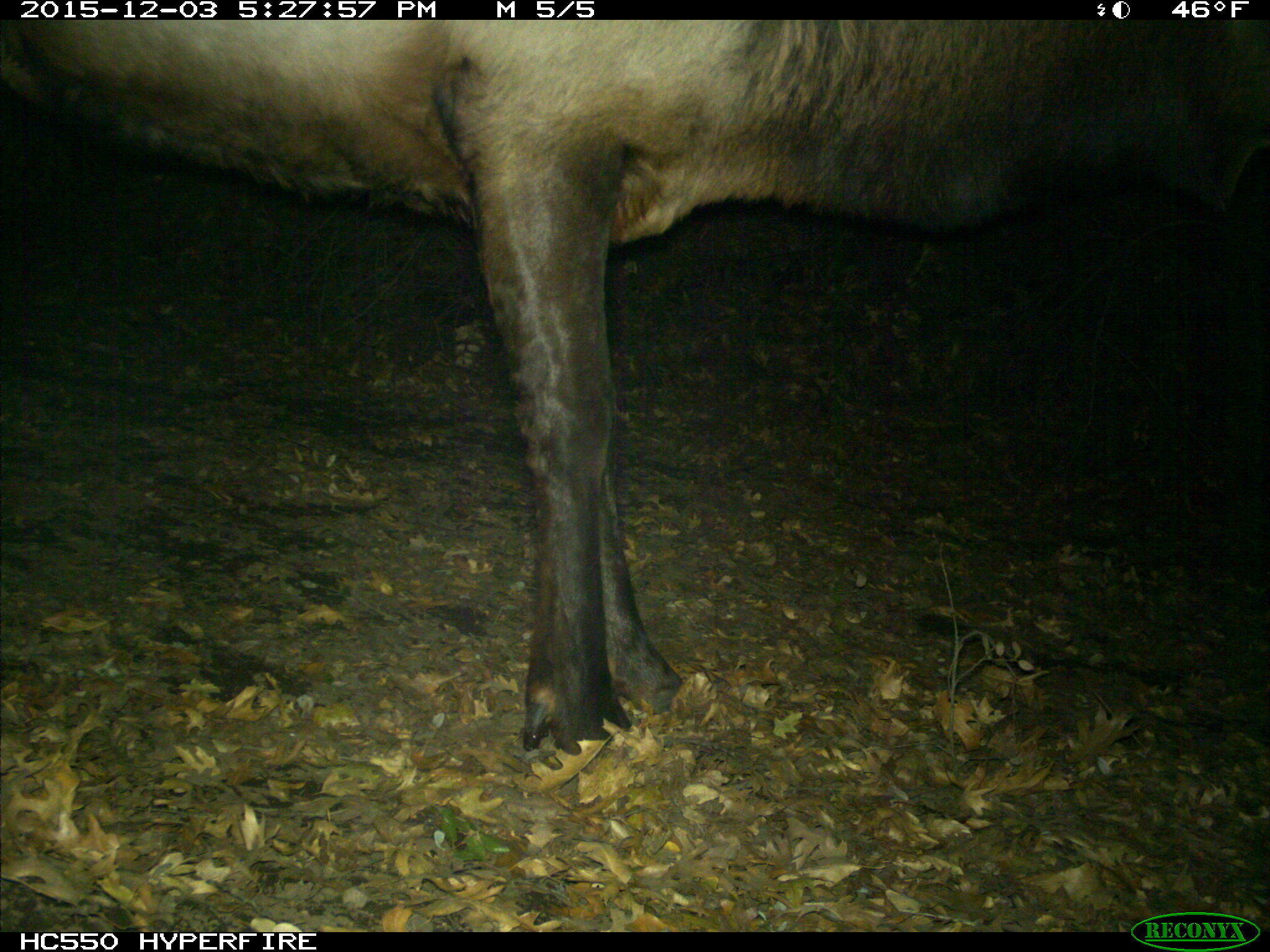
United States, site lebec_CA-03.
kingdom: Animalia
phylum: Chordata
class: Mammalia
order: Artiodactyla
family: Cervidae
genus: Cervus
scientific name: Cervus canadensis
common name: elk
Cervus canadensis (elk).